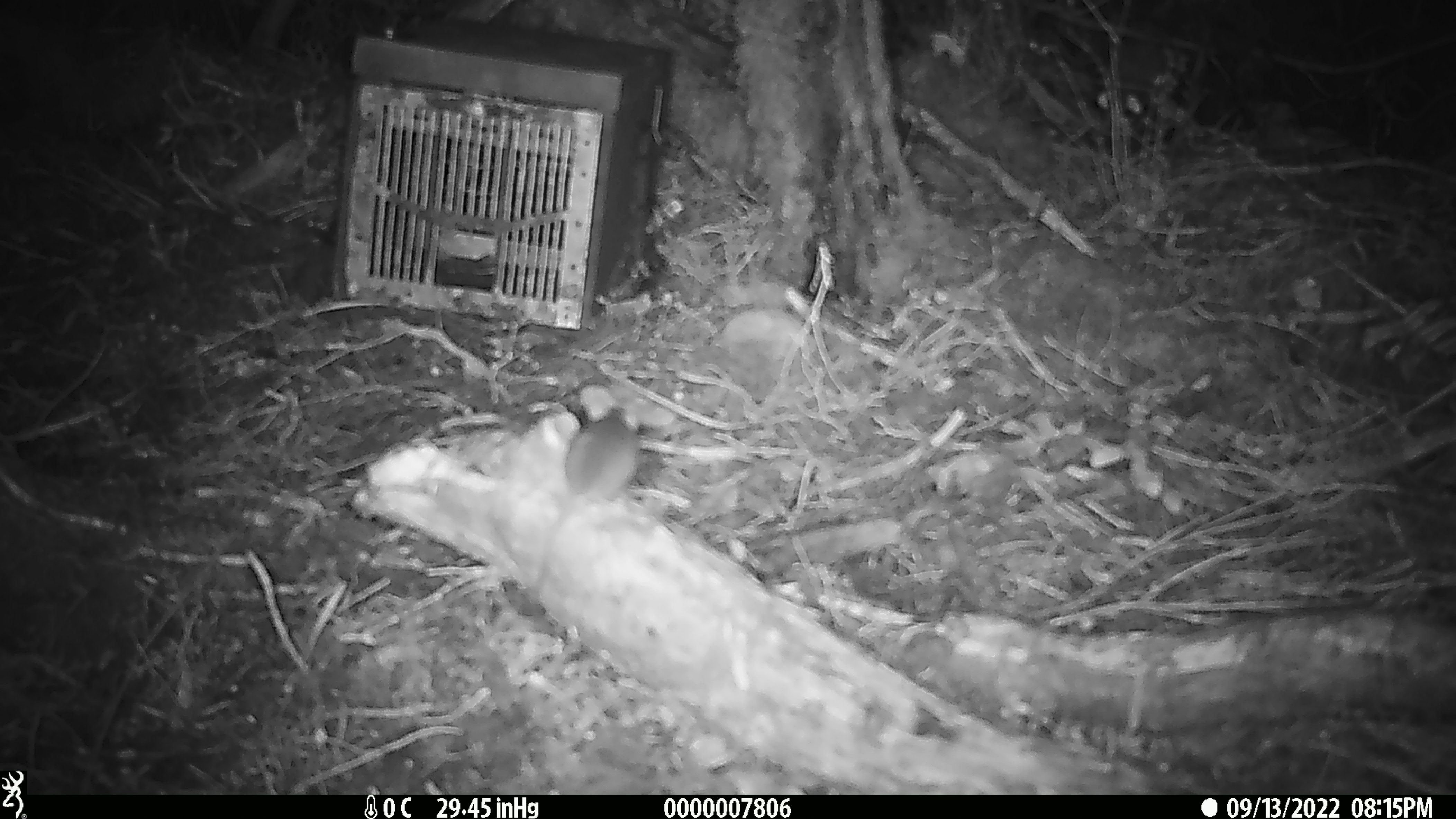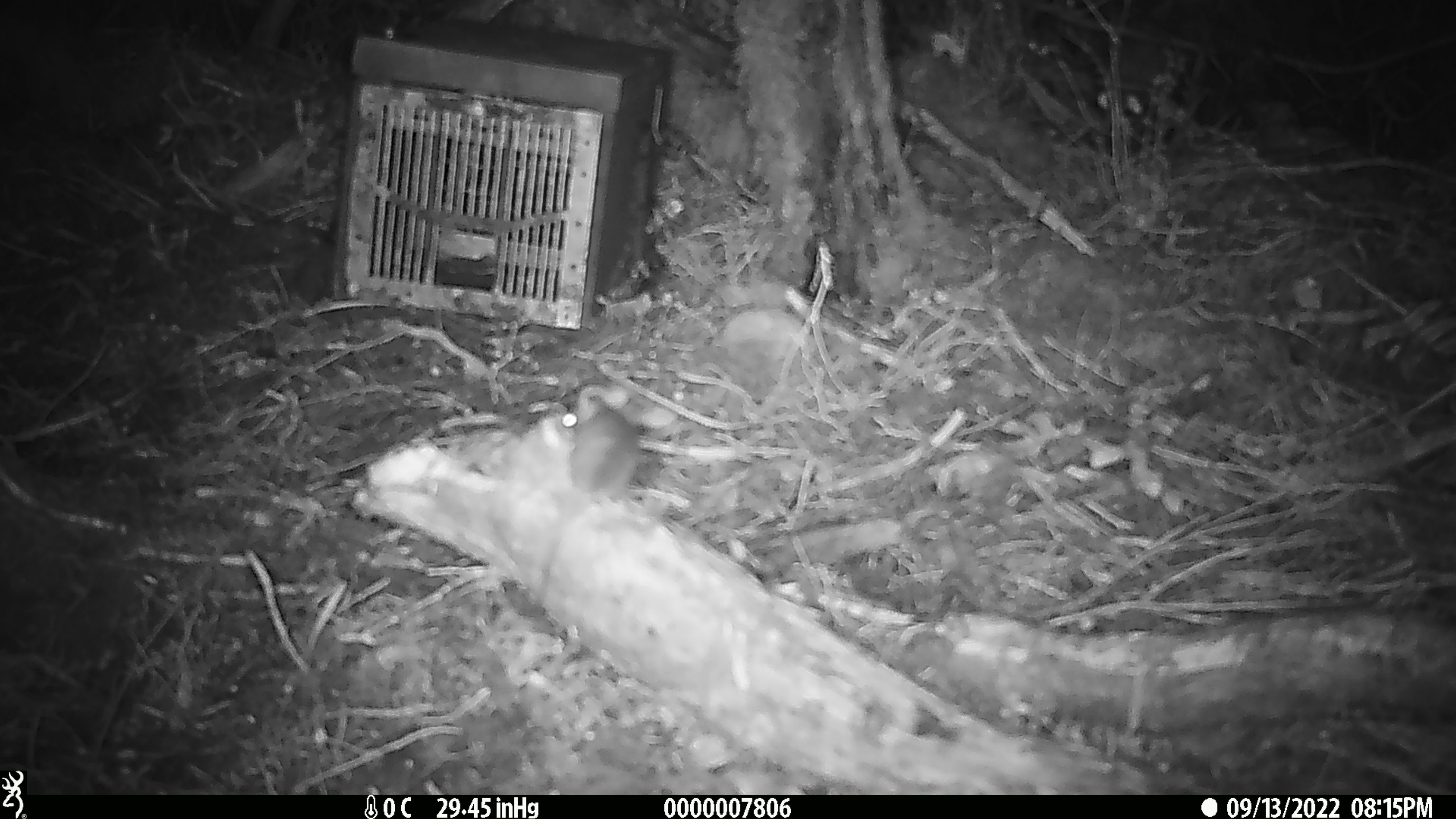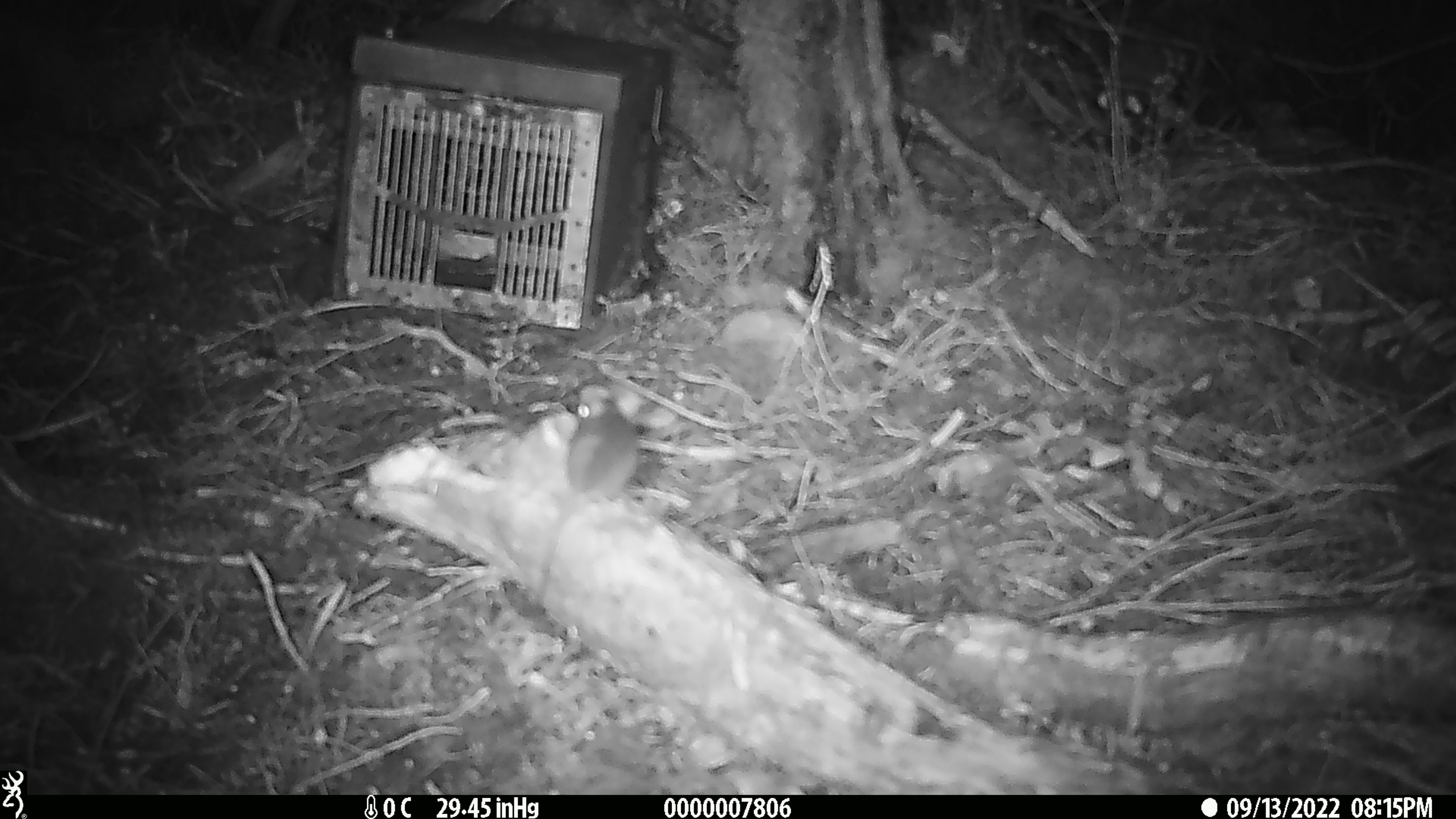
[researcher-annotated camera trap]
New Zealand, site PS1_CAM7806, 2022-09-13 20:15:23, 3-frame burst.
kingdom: Animalia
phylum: Chordata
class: Mammalia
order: Rodentia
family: Muridae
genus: Mus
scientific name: Mus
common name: mouse